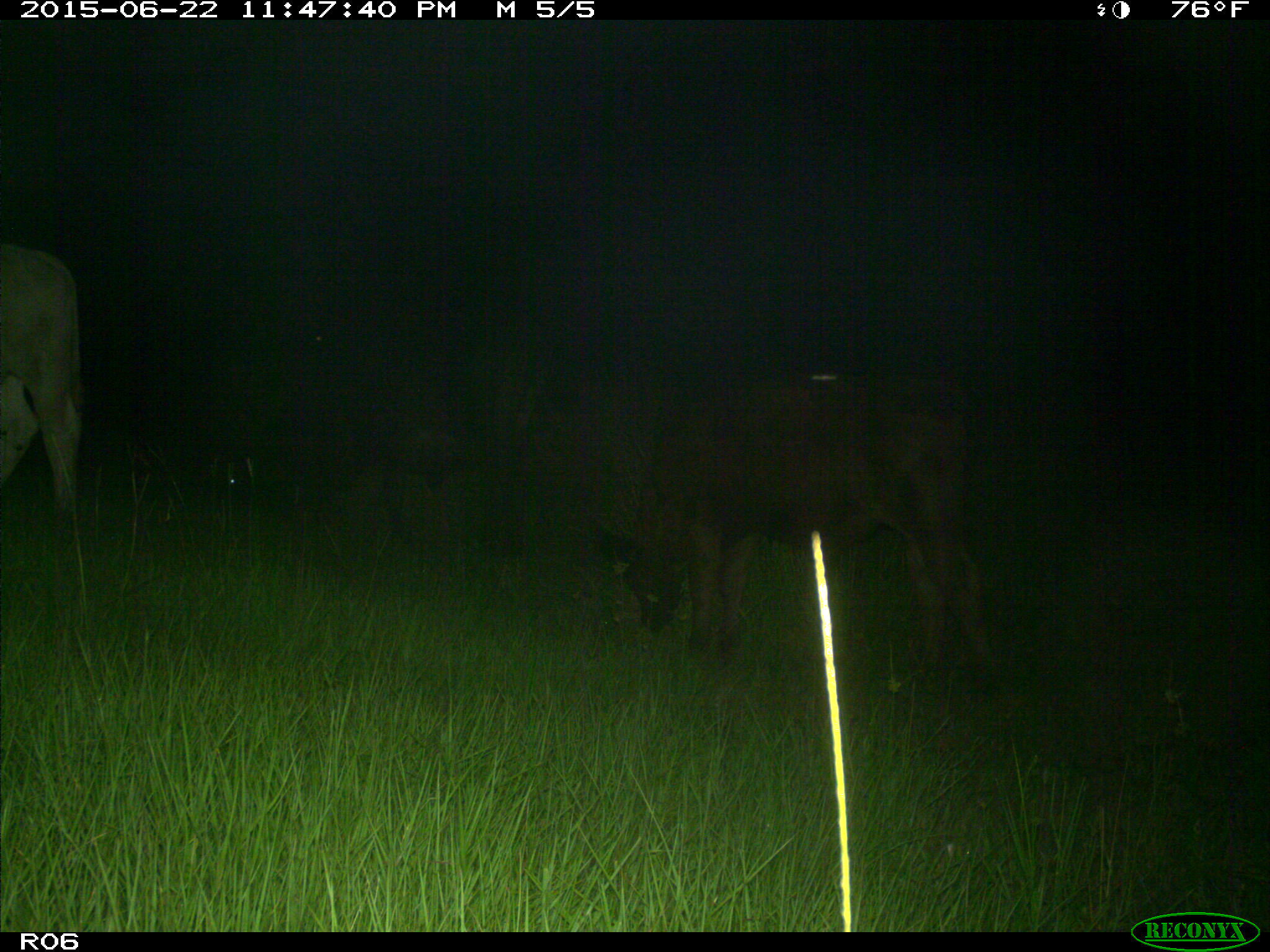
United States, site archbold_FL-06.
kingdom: Animalia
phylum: Chordata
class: Mammalia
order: Artiodactyla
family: Bovidae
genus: Bos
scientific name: Bos taurus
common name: domestic cow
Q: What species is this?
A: Bos taurus (domestic cow).